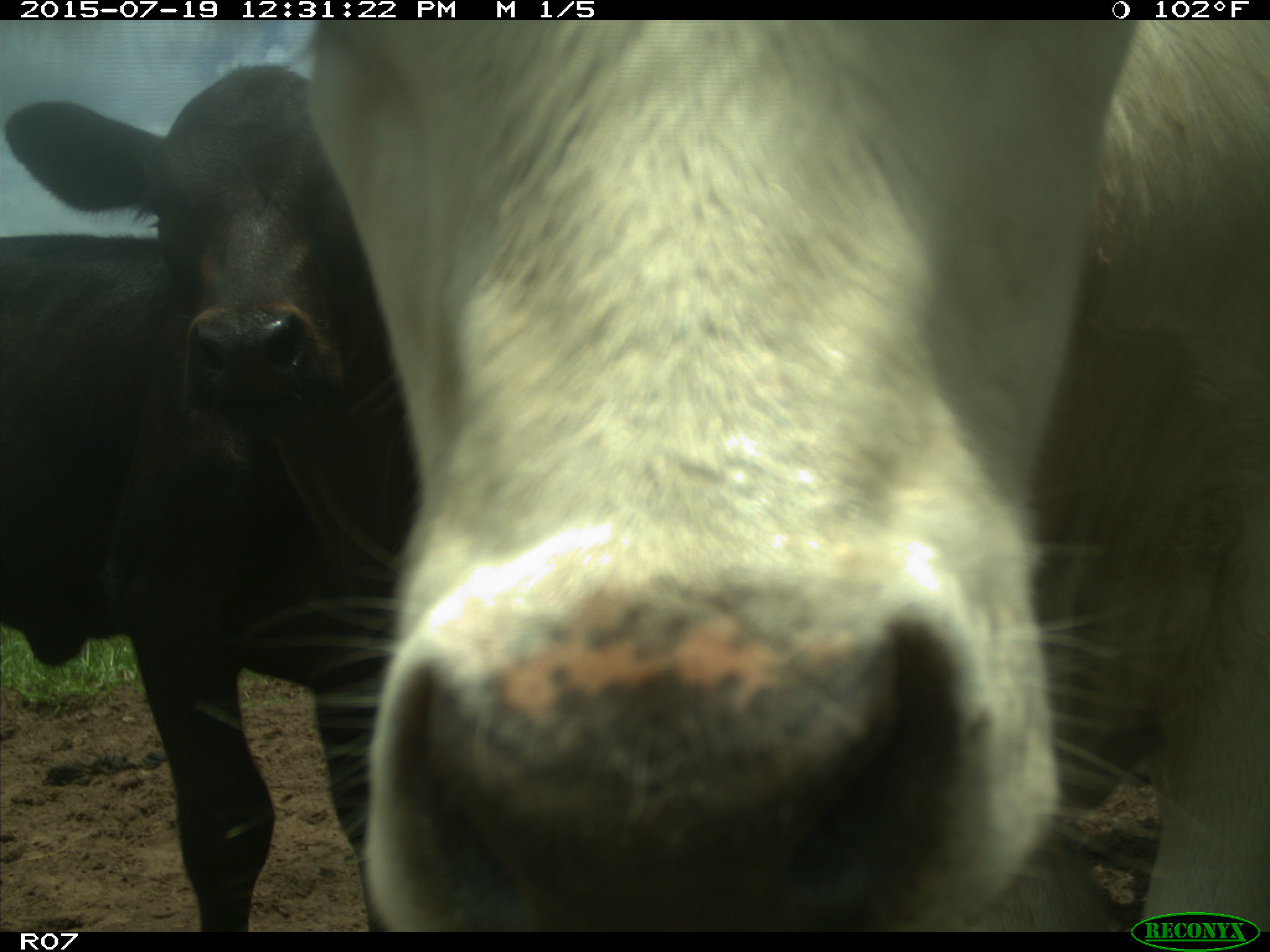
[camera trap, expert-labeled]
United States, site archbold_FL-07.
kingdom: Animalia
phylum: Chordata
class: Mammalia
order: Artiodactyla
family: Bovidae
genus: Bos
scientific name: Bos taurus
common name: domestic cow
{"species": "Bos taurus (domestic cow)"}